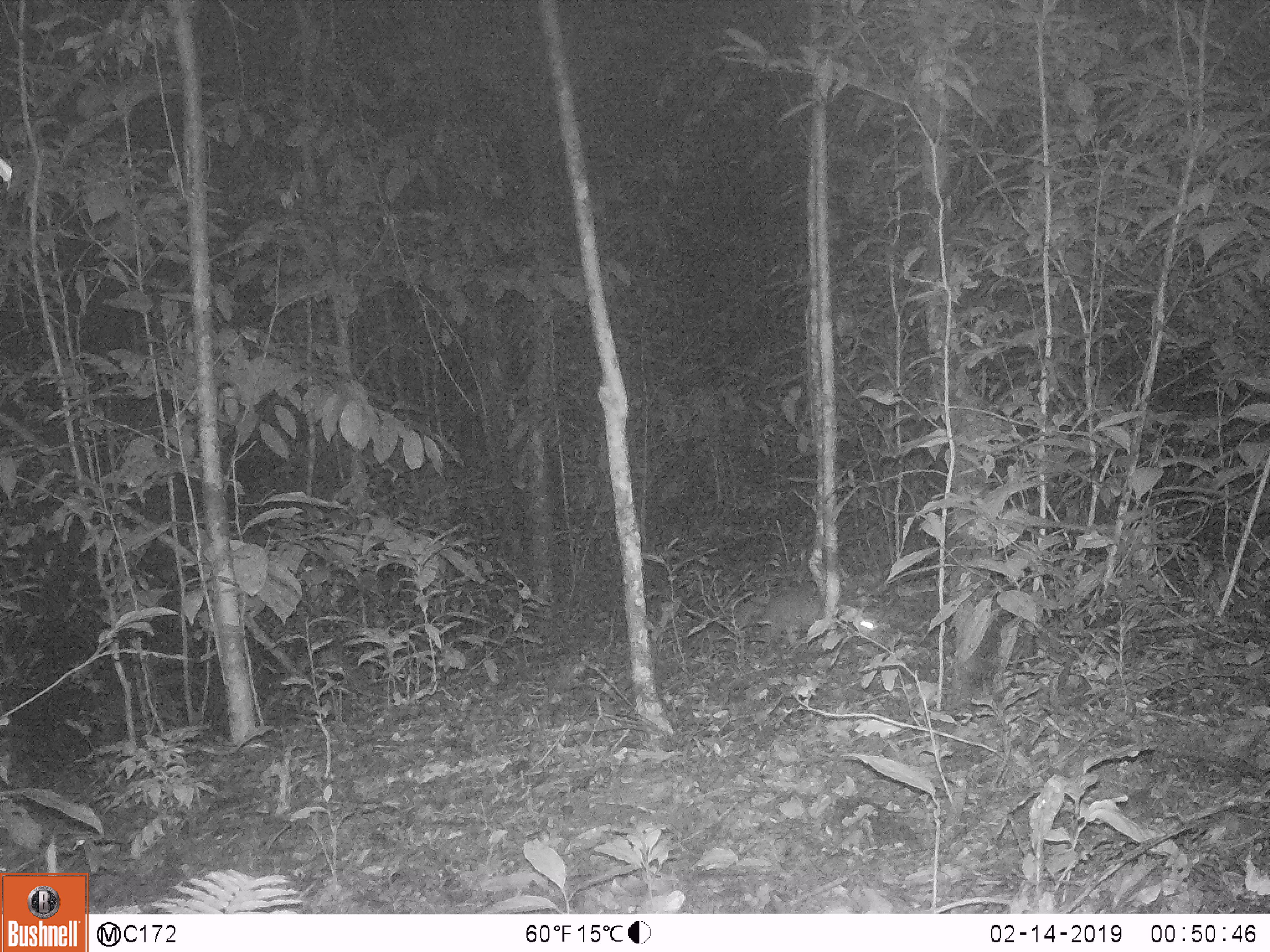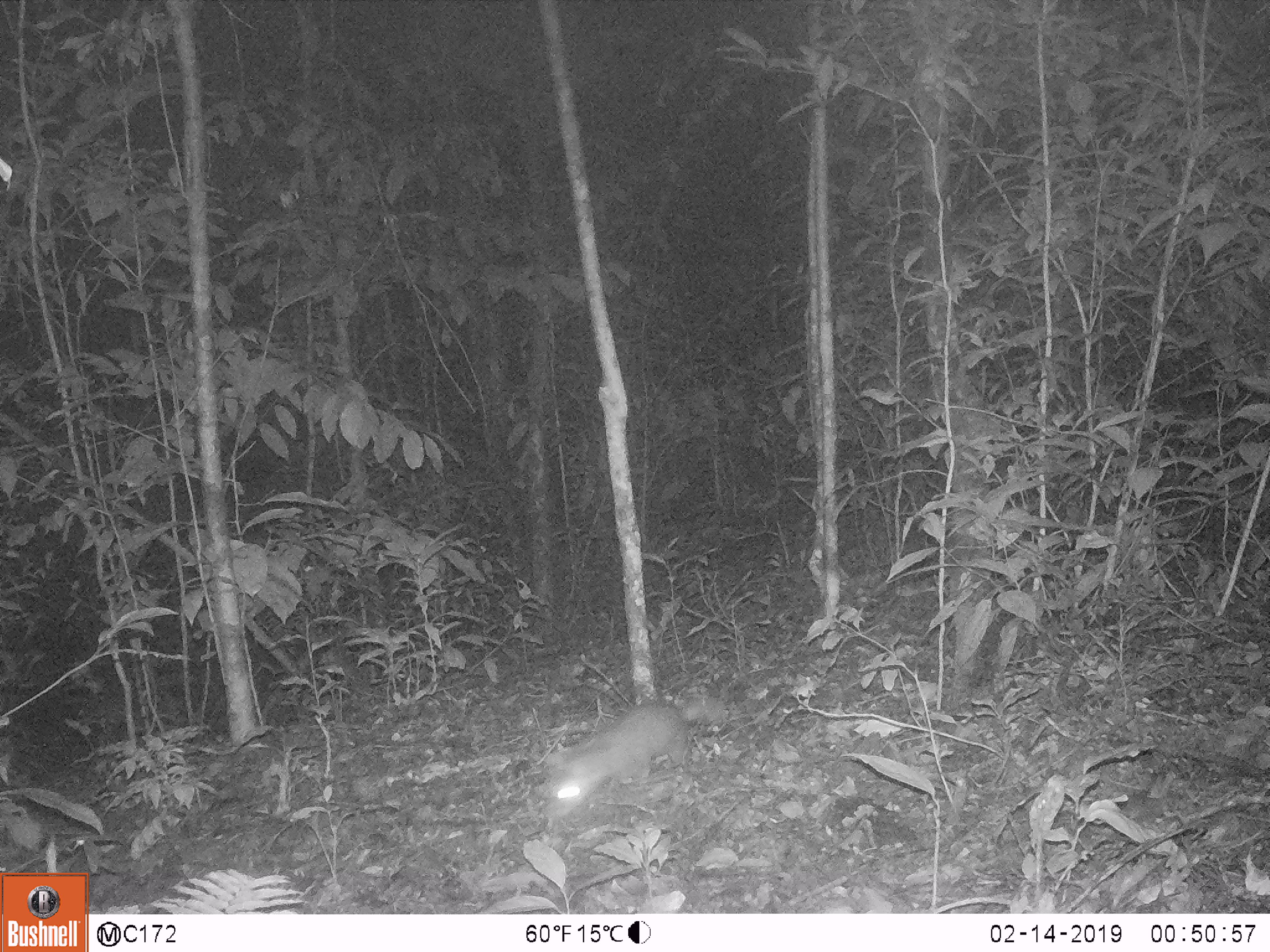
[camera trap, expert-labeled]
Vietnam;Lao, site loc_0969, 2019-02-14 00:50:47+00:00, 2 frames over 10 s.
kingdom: Animalia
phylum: Chordata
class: Mammalia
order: Carnivora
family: Mustelidae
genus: Melogale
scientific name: Melogale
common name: ferret badger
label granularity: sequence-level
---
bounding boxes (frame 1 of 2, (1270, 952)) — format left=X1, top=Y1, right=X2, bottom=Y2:
ferret badger: left=735, top=585, right=845, bottom=638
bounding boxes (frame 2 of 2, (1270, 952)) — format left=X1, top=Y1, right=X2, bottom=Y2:
ferret badger: left=536, top=696, right=724, bottom=832